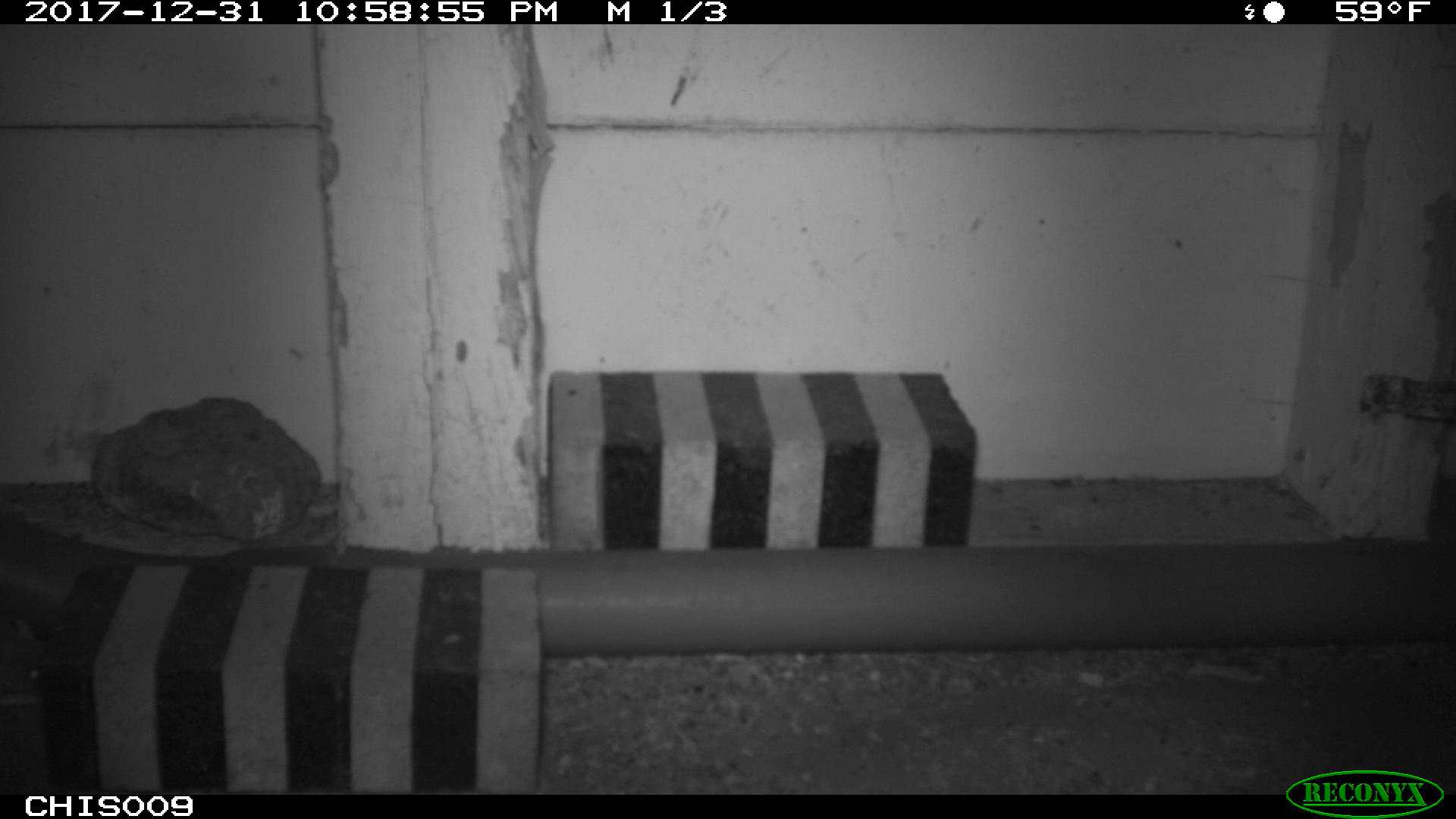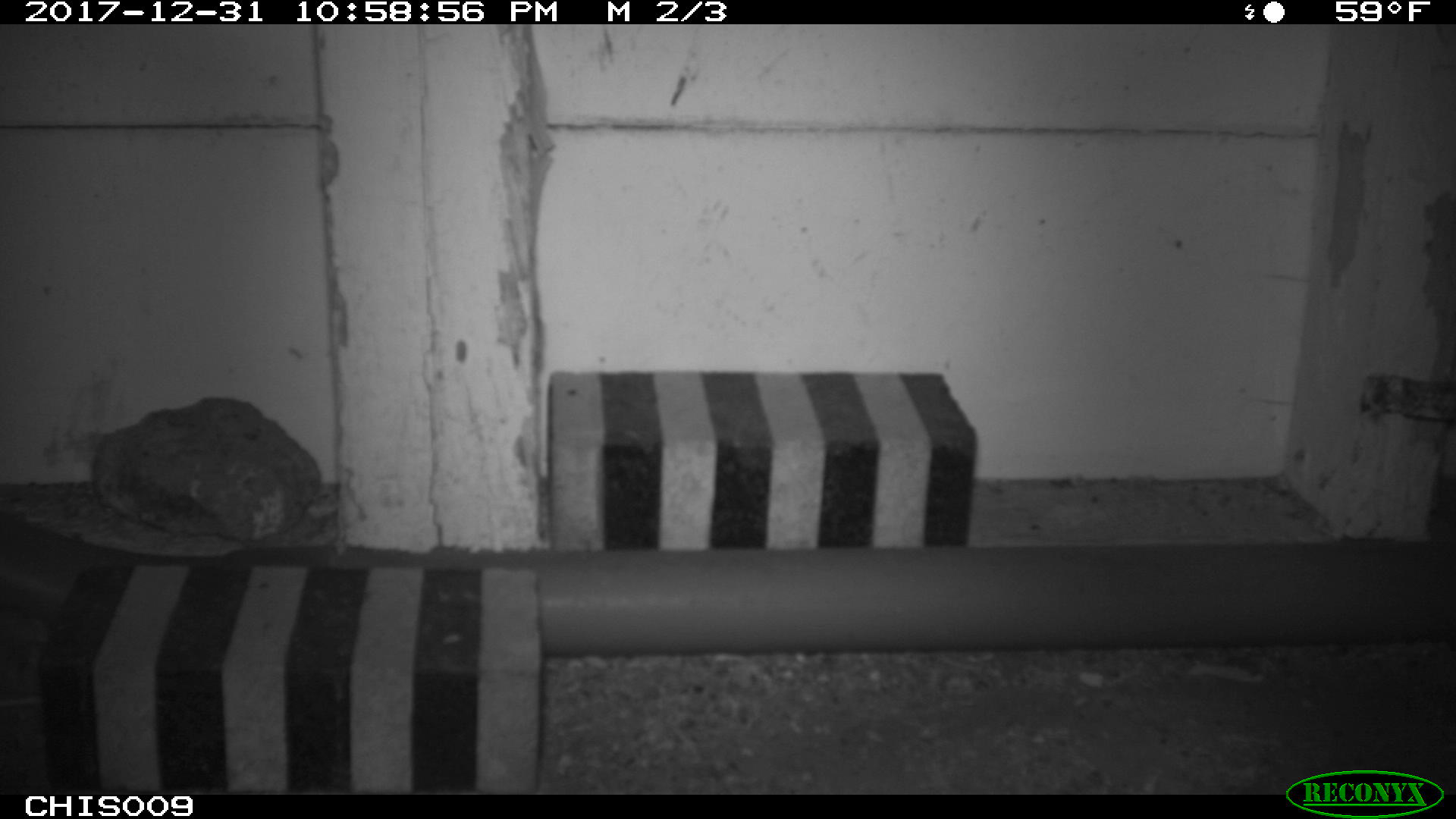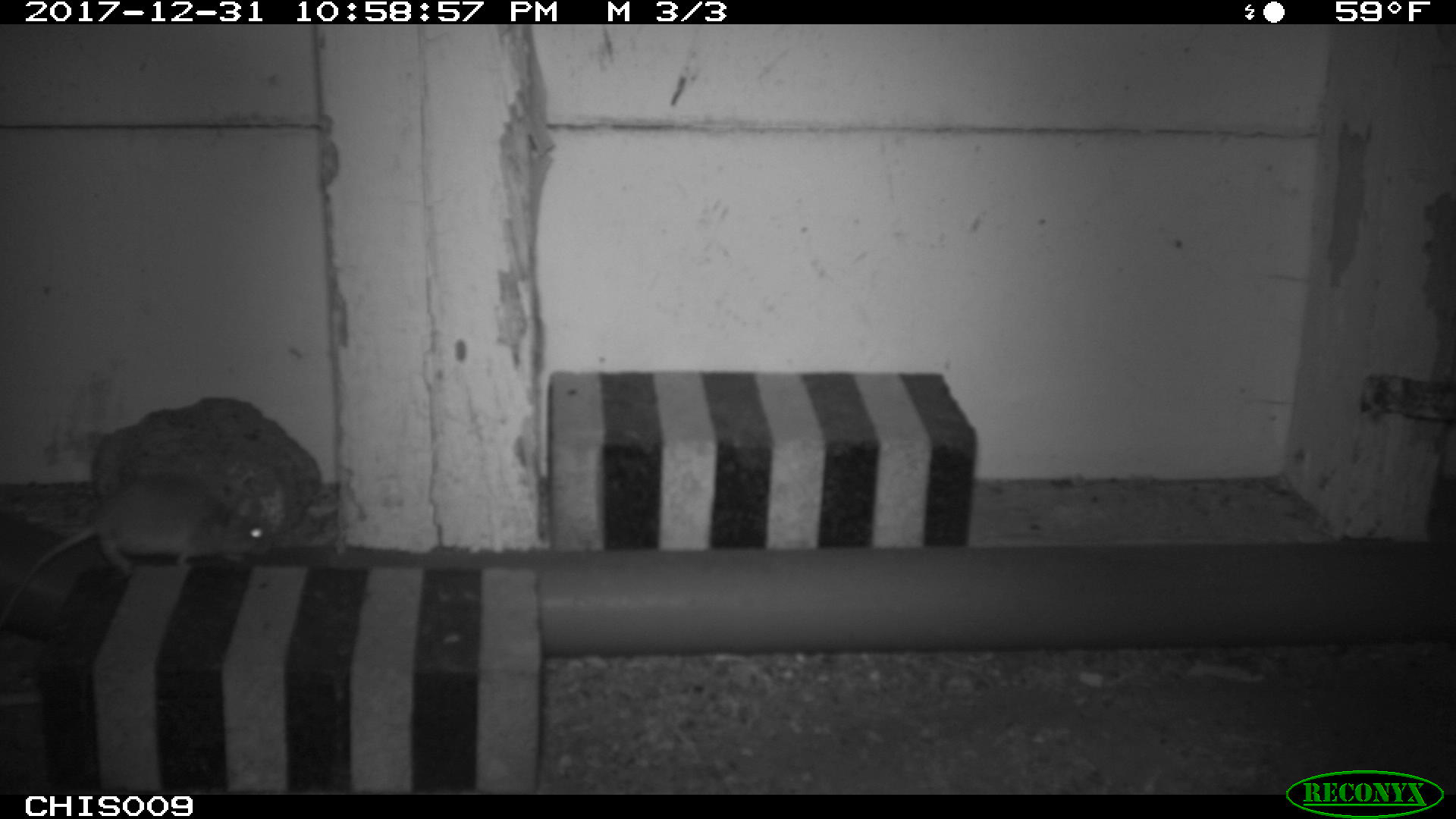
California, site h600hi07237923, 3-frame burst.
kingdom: Animalia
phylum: Chordata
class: Mammalia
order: Rodentia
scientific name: Rodentia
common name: rodent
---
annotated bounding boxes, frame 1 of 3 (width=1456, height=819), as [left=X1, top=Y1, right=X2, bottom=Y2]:
rodent: [left=0, top=611, right=44, bottom=696]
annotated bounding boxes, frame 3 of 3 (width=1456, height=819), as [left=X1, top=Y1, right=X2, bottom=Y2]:
rodent: [left=0, top=469, right=273, bottom=627]